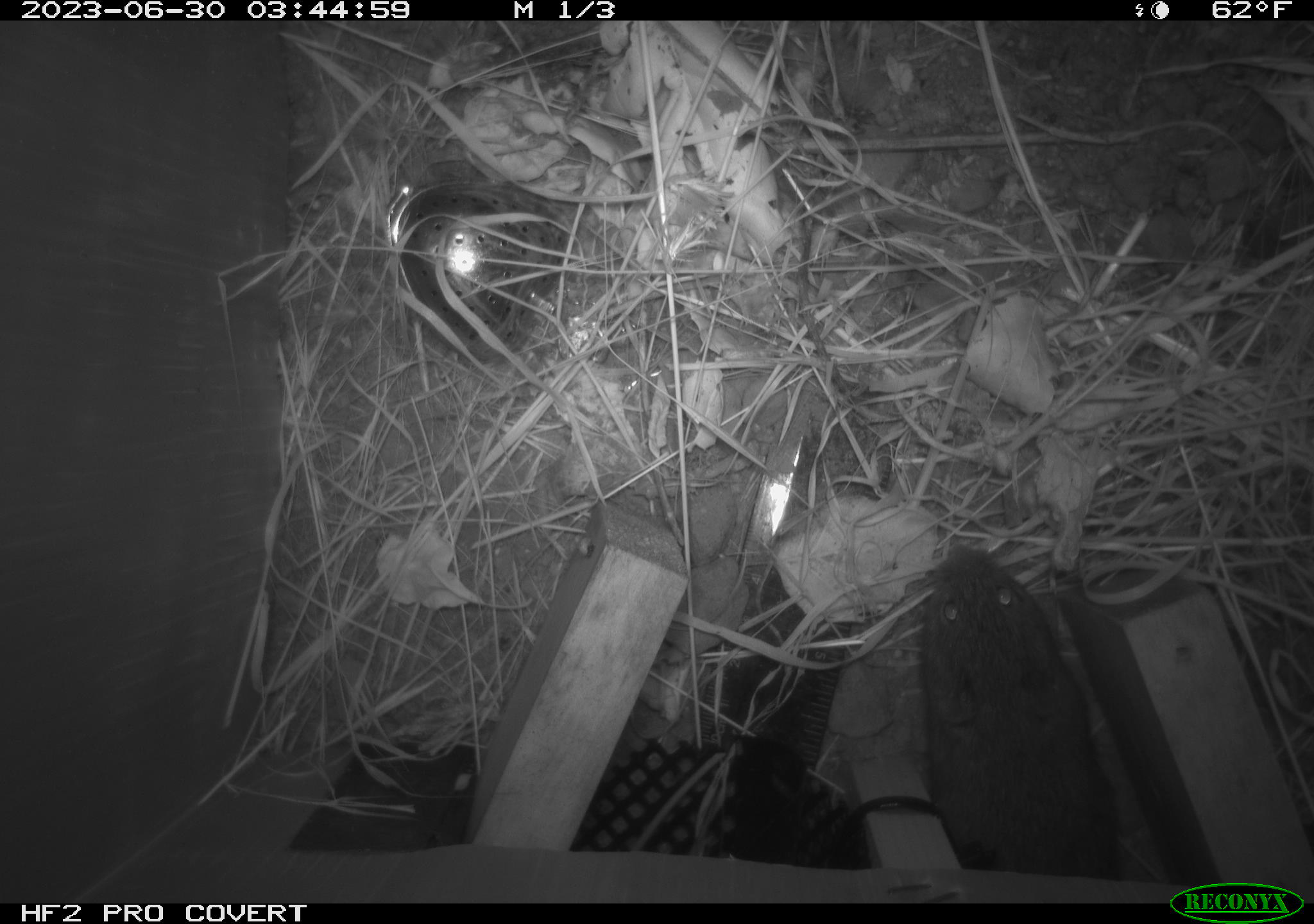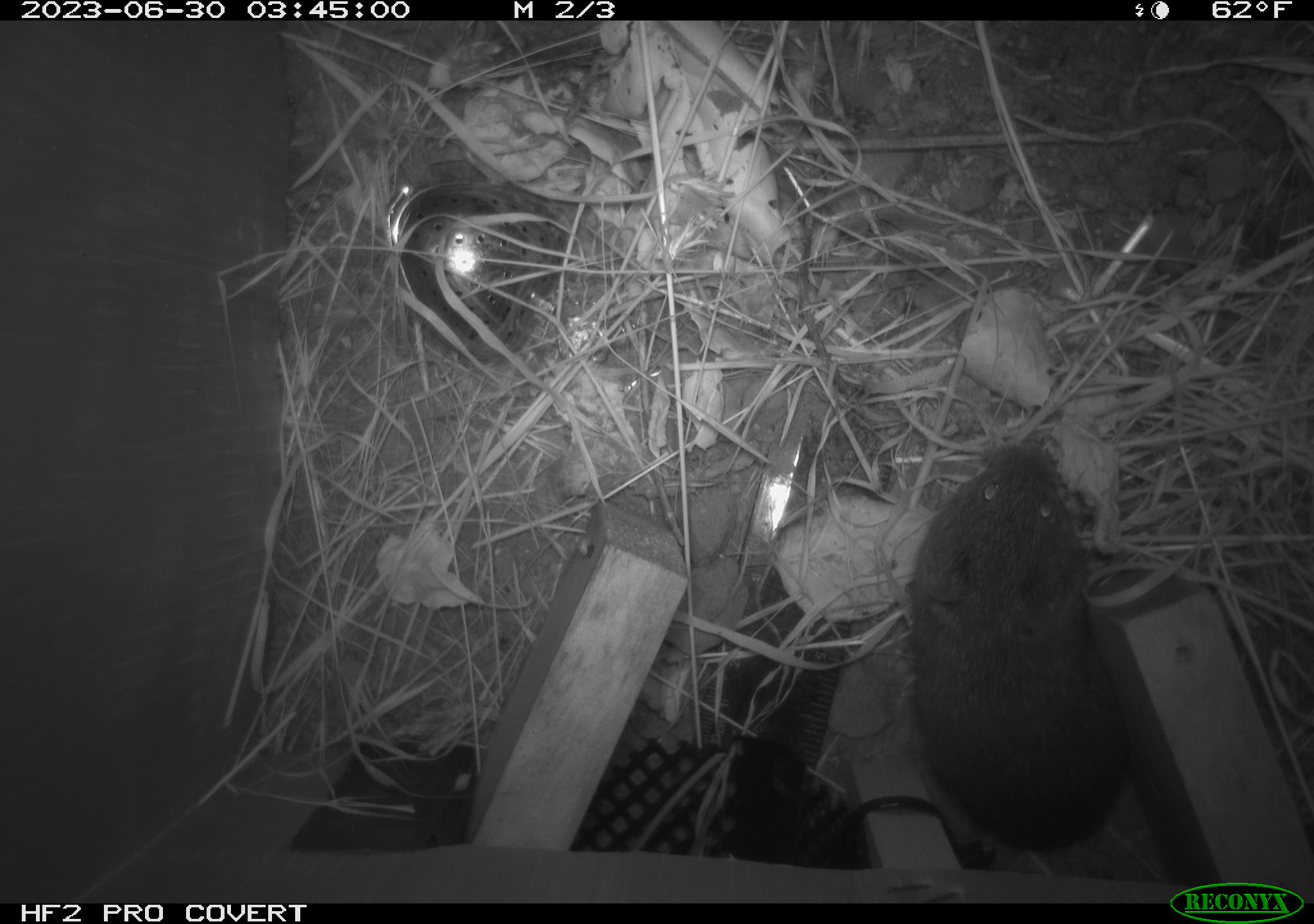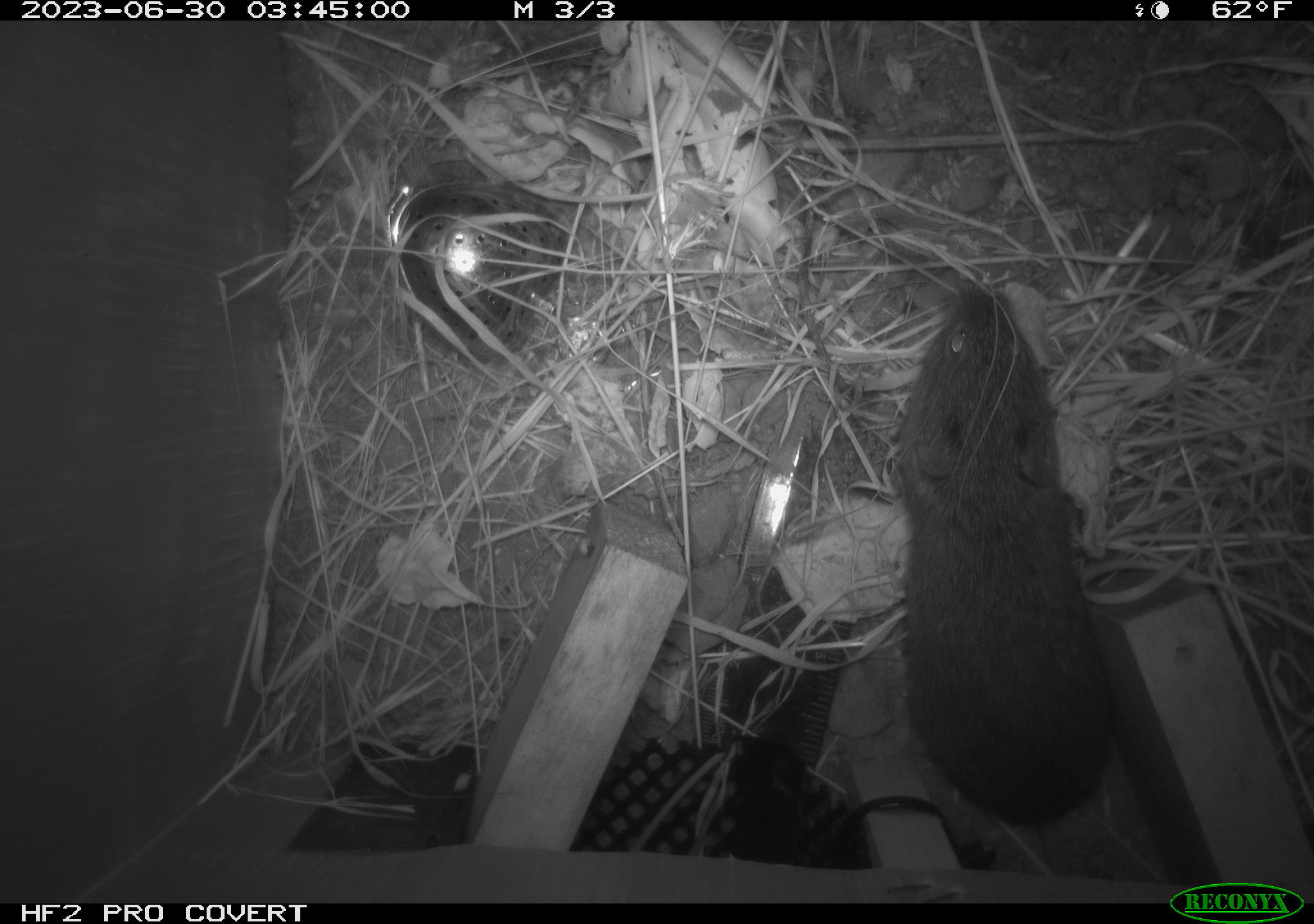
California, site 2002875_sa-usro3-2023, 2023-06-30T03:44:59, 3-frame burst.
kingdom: Animalia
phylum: Chordata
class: Mammalia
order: Rodentia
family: Cricetidae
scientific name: Arvicolinae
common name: voles, lemmings, and muskrats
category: arvicolinae subfamily